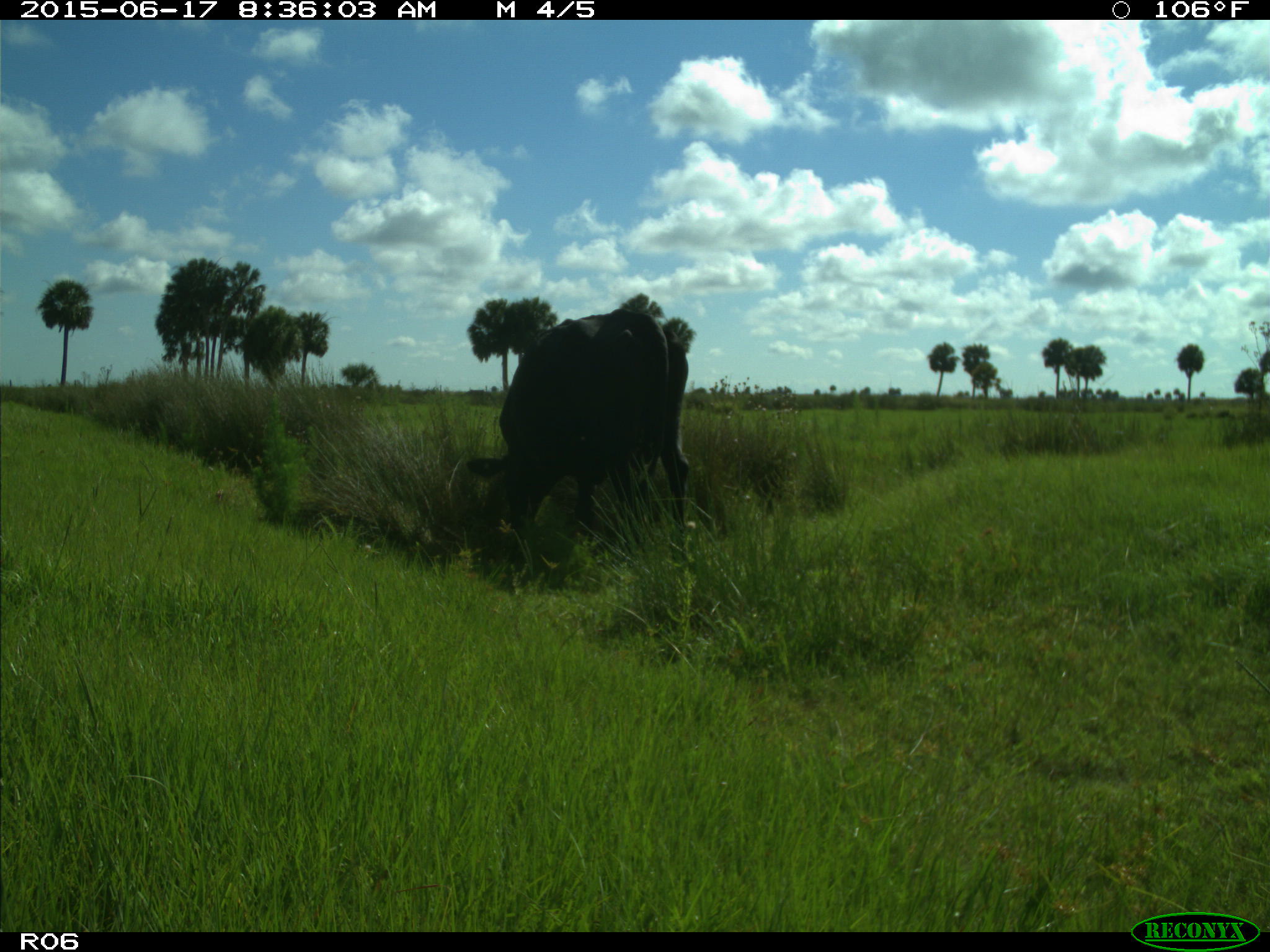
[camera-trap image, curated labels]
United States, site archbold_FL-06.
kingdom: Animalia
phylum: Chordata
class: Mammalia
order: Artiodactyla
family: Bovidae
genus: Bos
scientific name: Bos taurus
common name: domestic cow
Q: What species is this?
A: Bos taurus (domestic cow).